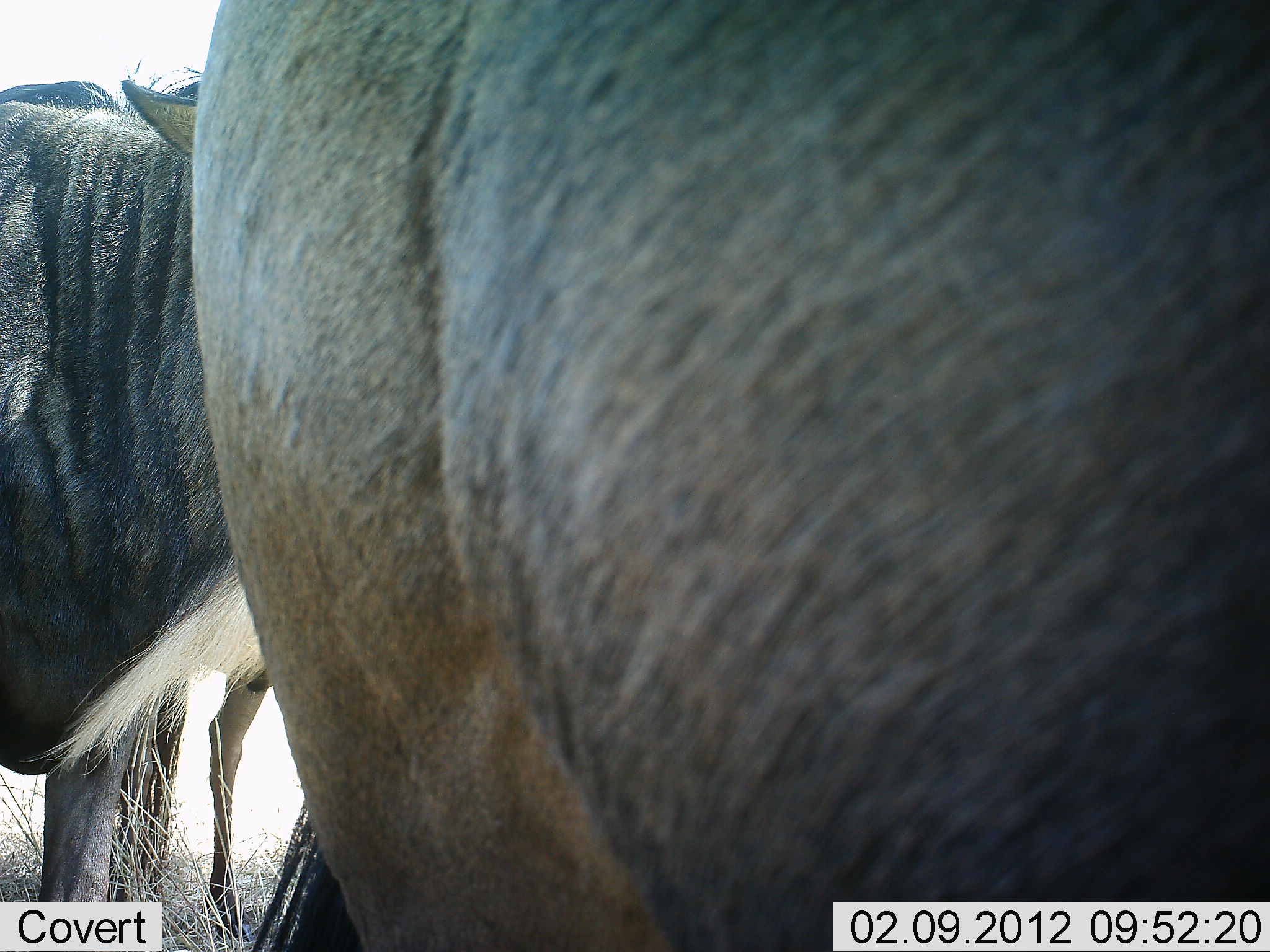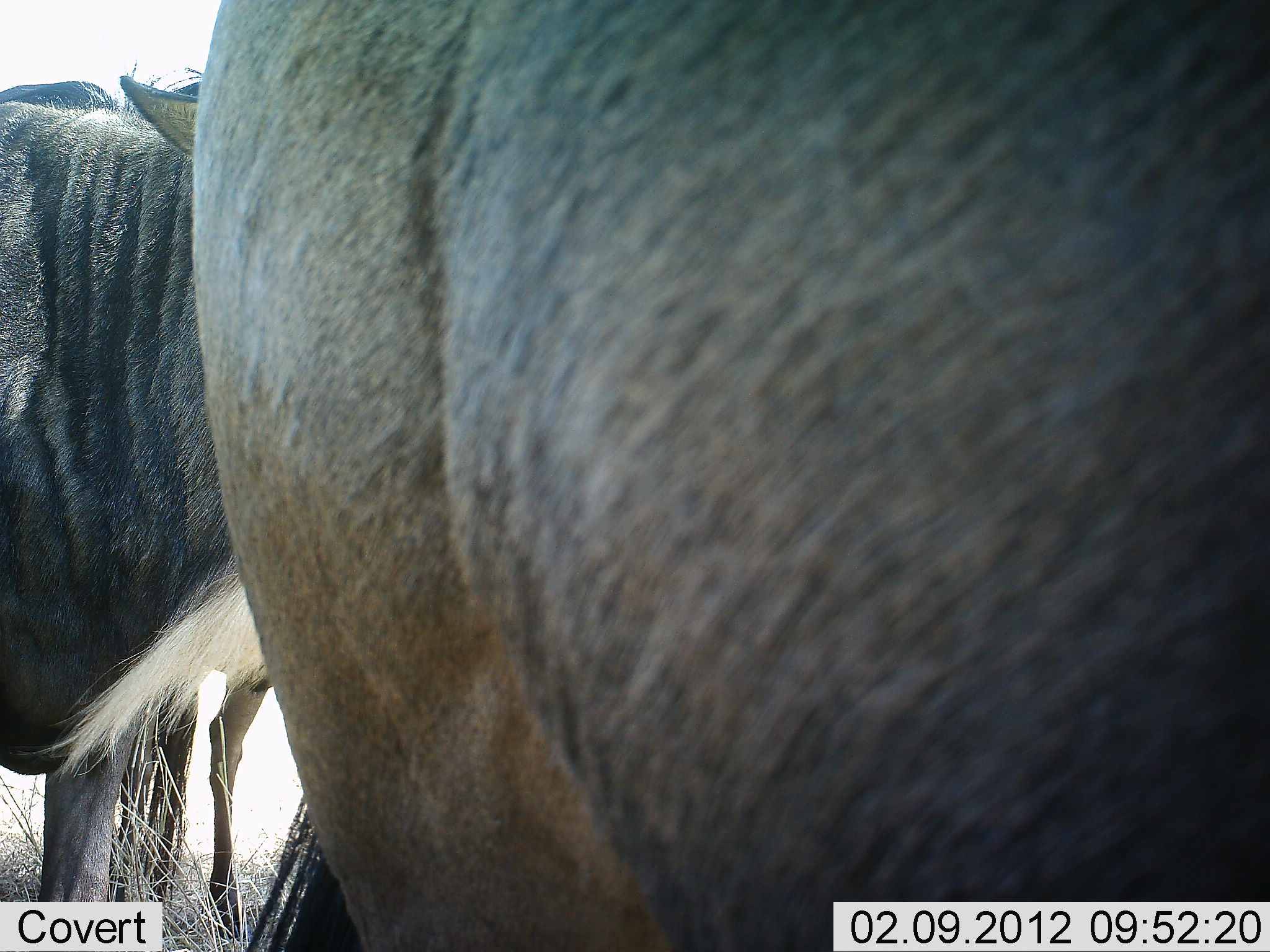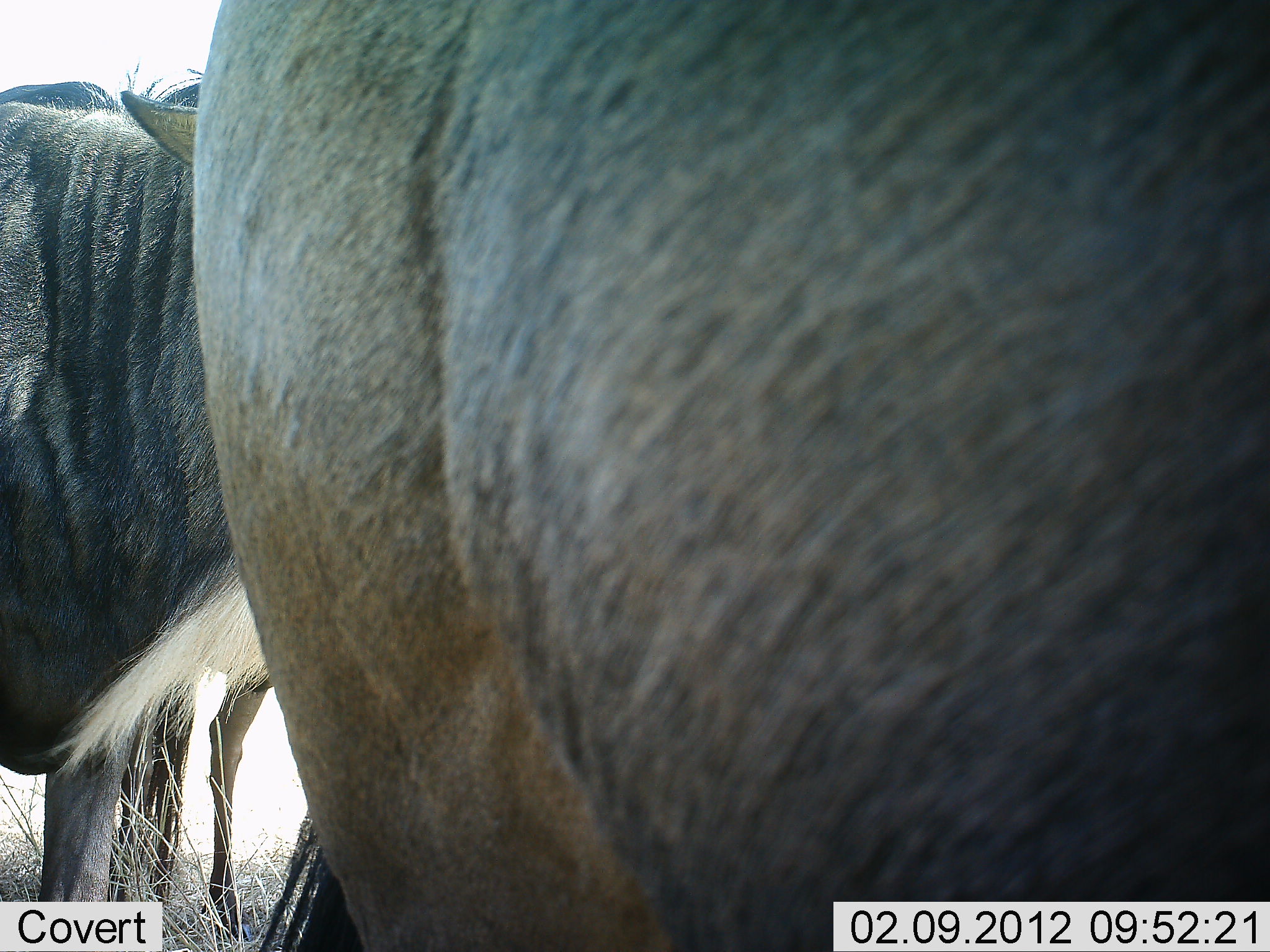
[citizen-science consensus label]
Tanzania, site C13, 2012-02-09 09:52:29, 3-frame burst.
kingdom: Animalia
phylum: Chordata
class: Mammalia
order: Artiodactyla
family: Bovidae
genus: Connochaetes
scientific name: Connochaetes taurinus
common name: blue wildebeest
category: wildebeest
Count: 3.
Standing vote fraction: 91%.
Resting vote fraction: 9%.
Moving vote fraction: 0%.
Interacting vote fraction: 0%.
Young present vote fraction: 5%.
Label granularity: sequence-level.